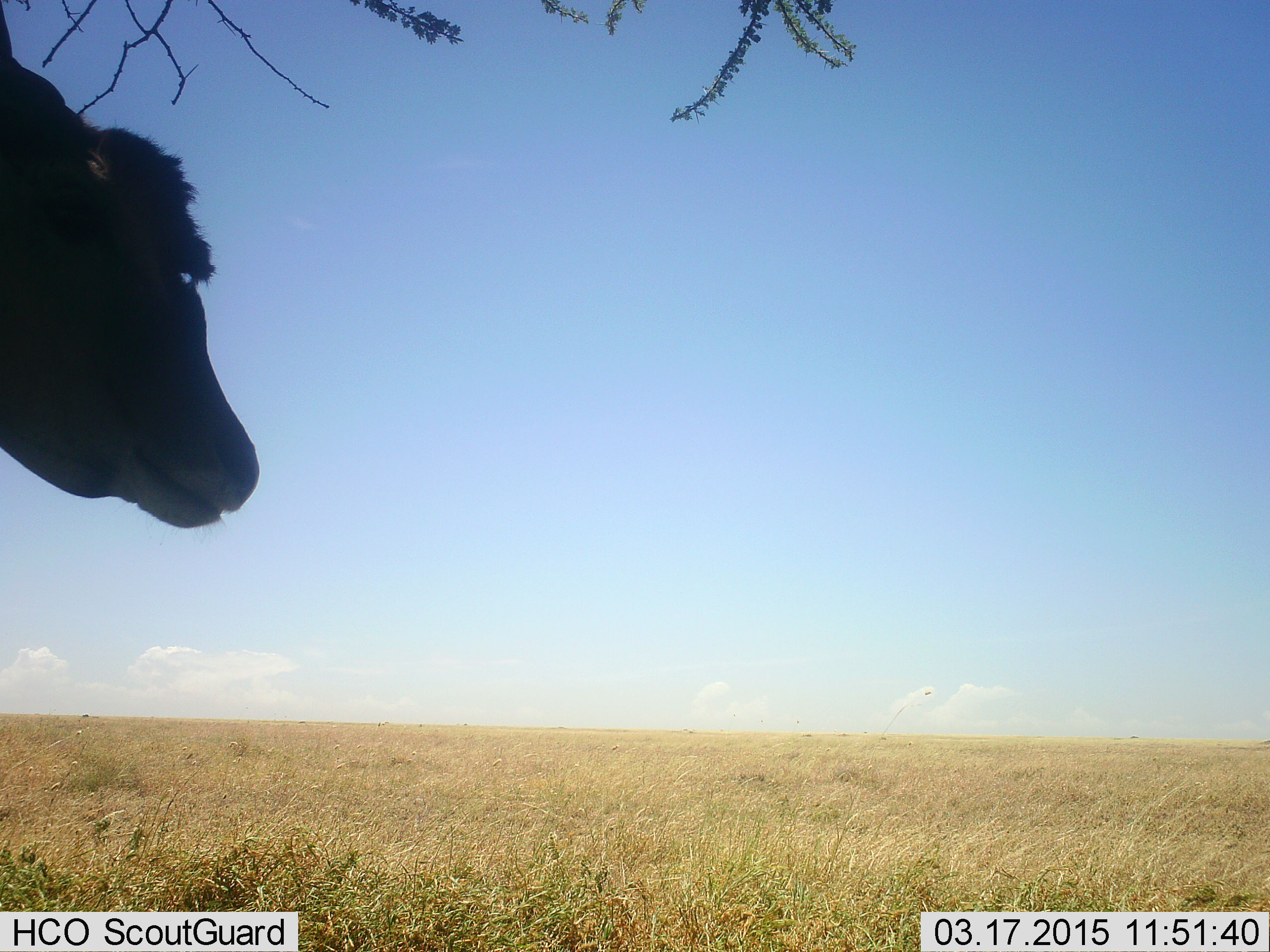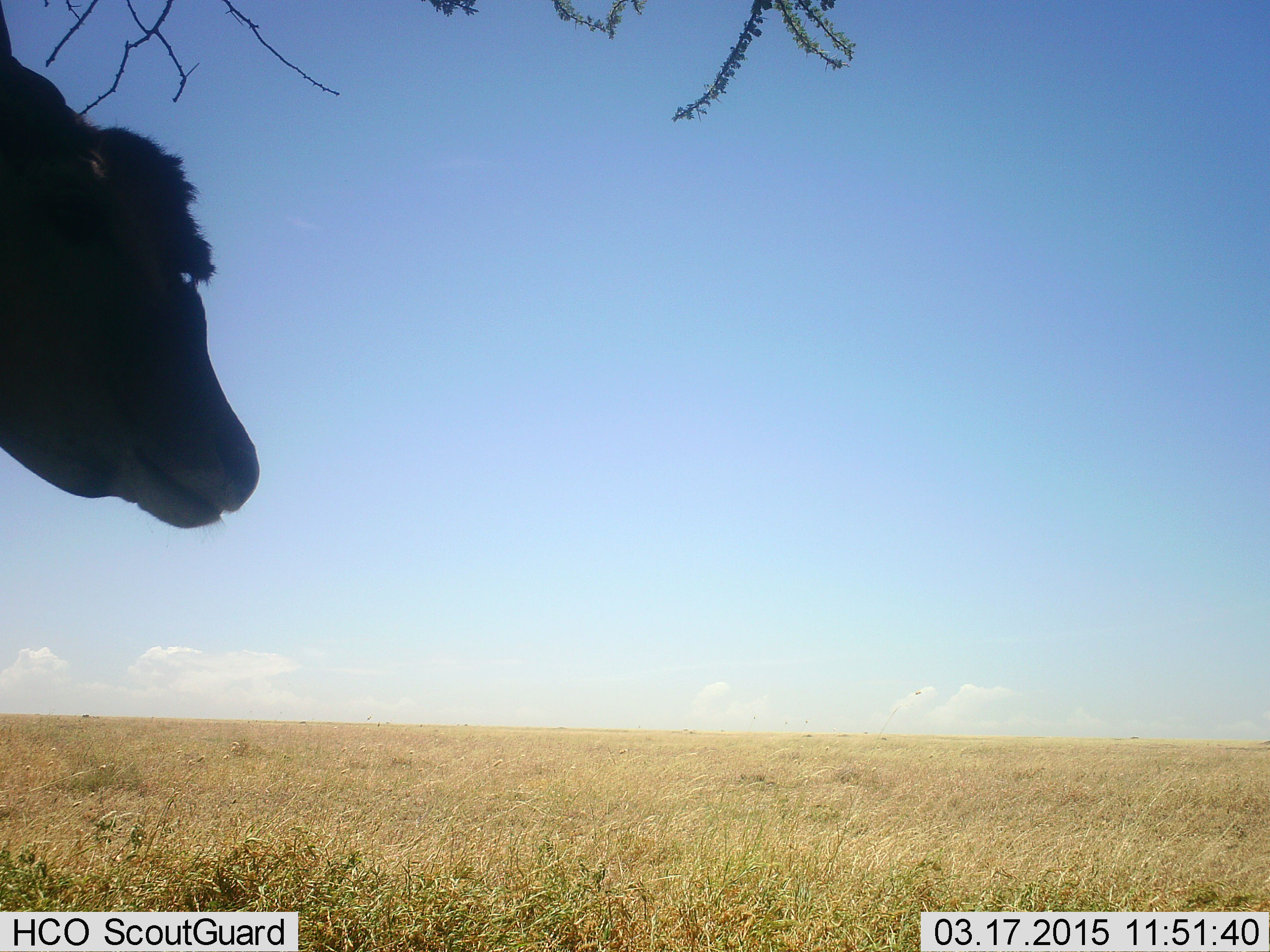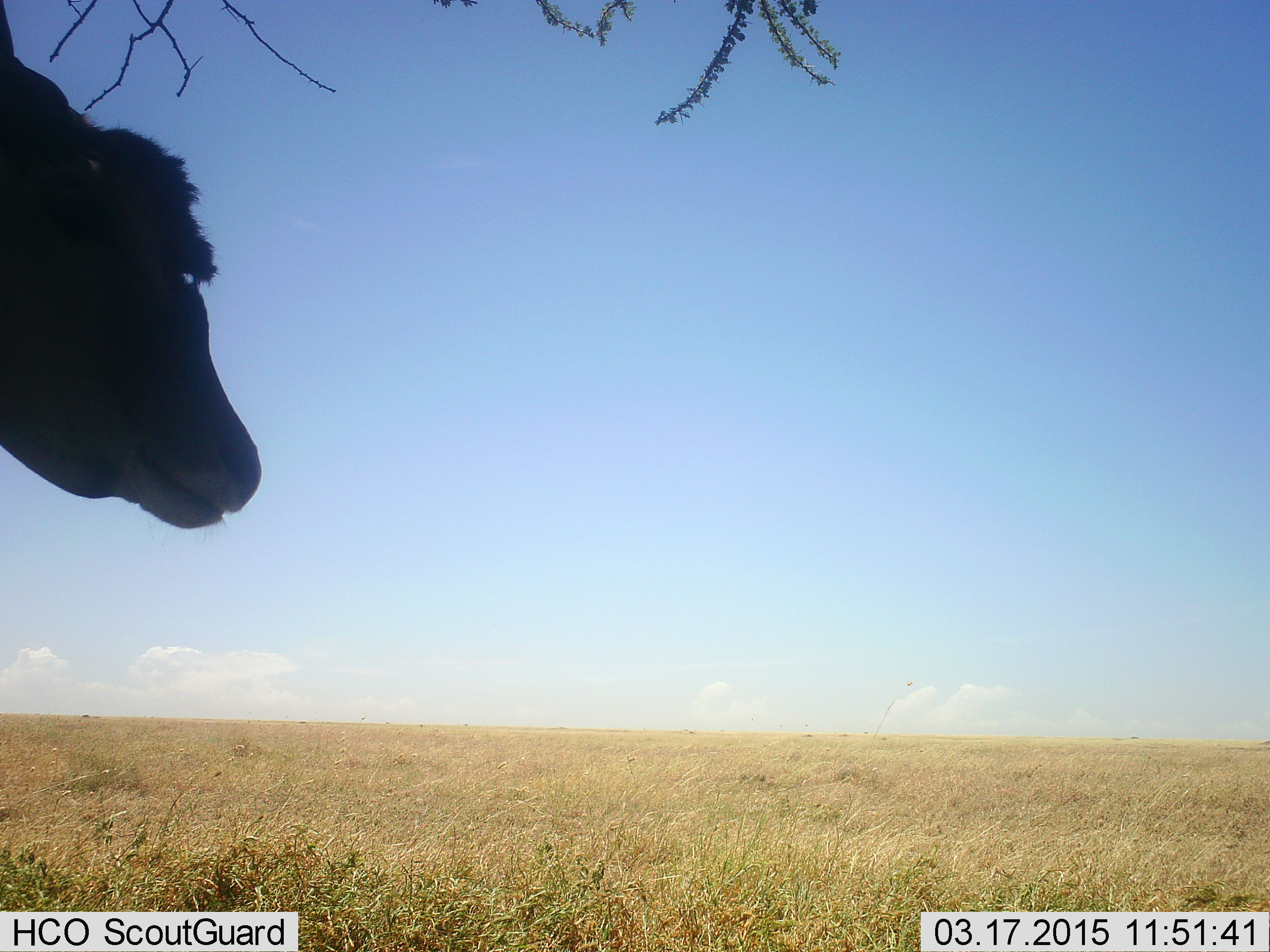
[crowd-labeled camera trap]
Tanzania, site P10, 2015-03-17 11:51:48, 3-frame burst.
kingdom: Animalia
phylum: Chordata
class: Mammalia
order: Artiodactyla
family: Bovidae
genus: Bos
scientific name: Bos taurus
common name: cattle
Cattle (Bos taurus), count 1. Behavior (volunteer vote fractions): standing 89%, resting 0%, moving 11%, interacting 0%. Young present (vote fraction): 0%. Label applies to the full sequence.